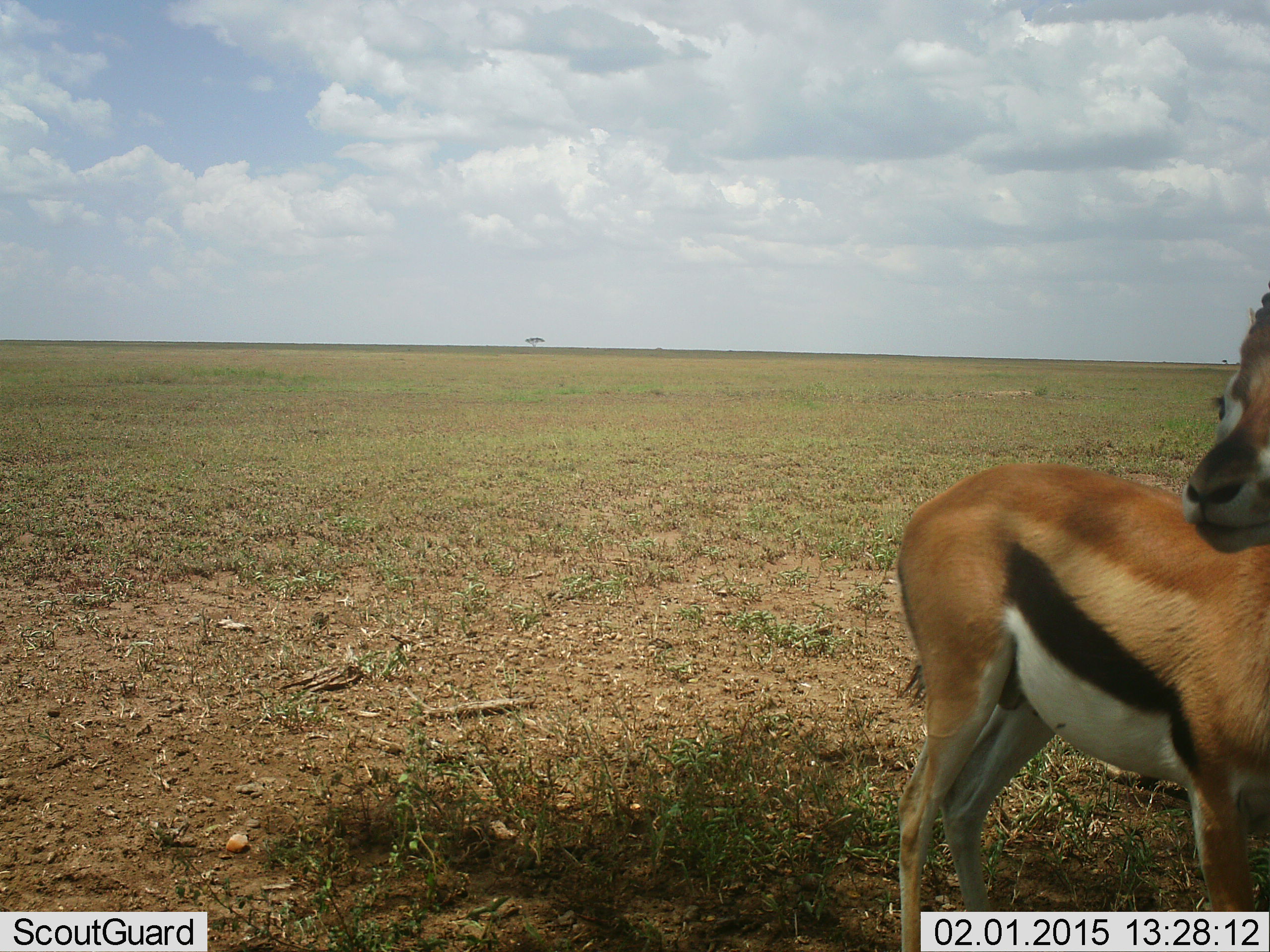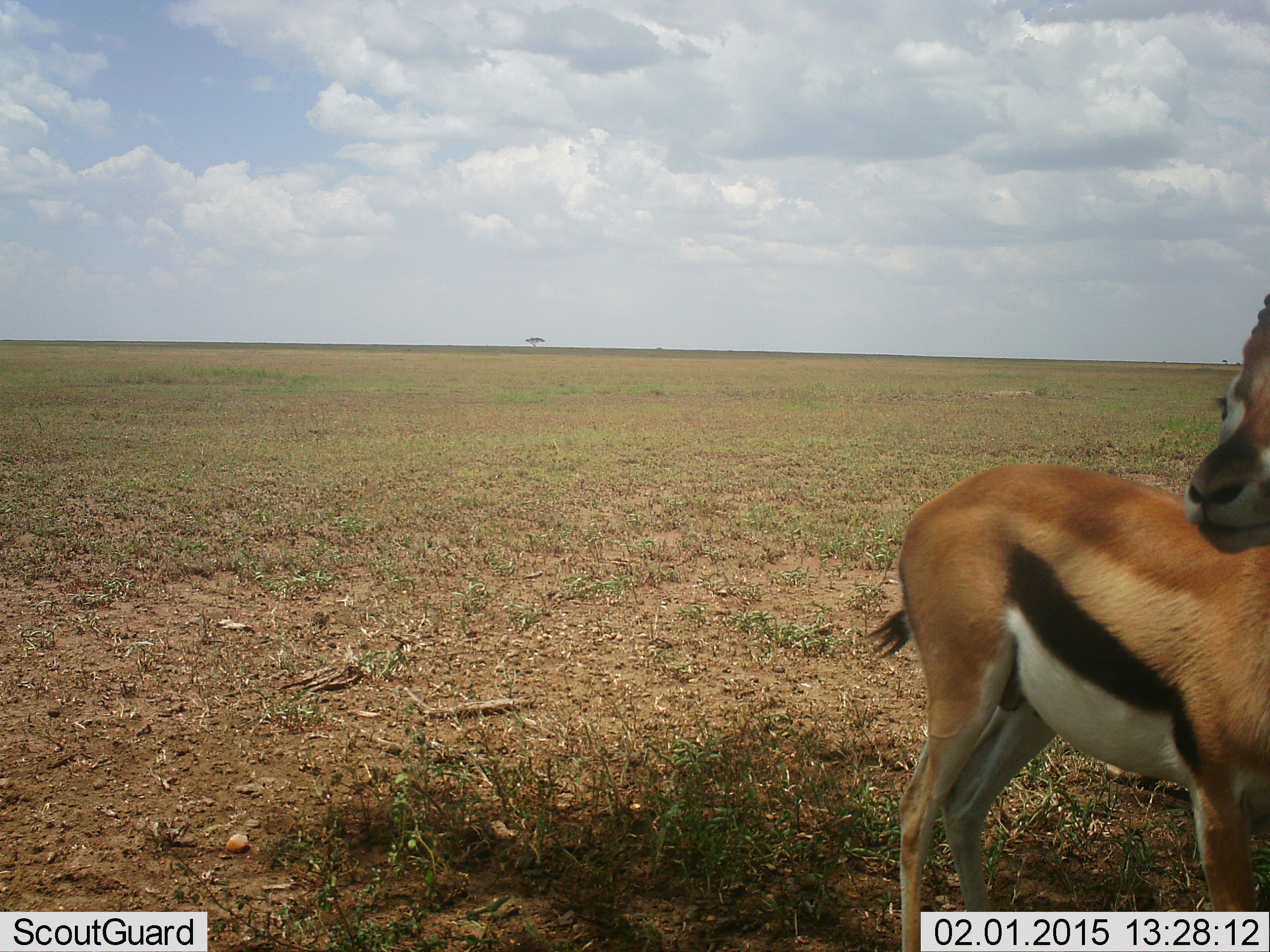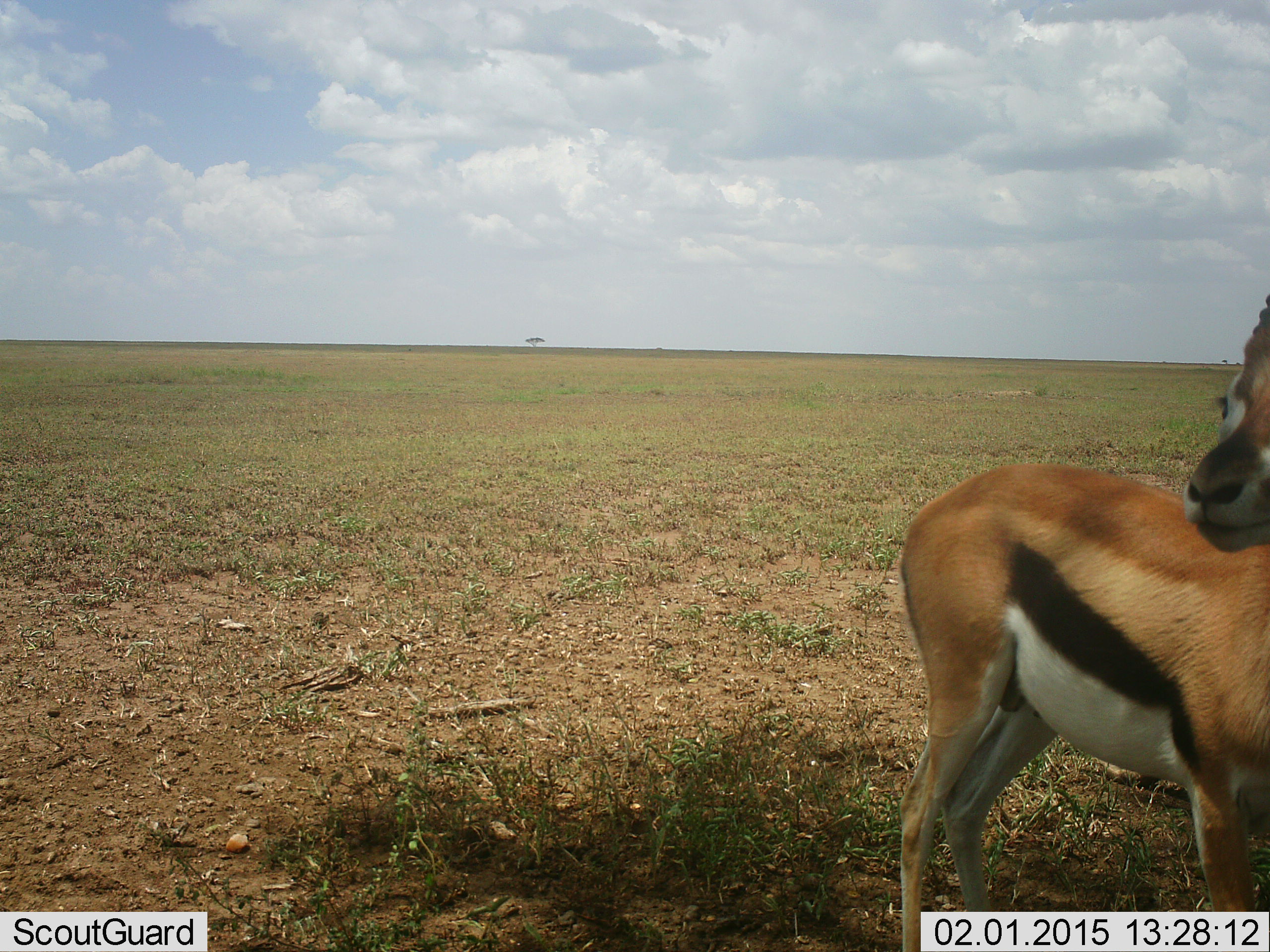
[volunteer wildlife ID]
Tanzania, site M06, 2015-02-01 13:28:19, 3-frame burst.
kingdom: Animalia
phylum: Chordata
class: Mammalia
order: Artiodactyla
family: Bovidae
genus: Eudorcas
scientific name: Eudorcas thomsonii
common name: thomson's gazelle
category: gazellethomsons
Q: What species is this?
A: Gazellethomsons (thomson's gazelle) (Eudorcas thomsonii).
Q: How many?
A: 1.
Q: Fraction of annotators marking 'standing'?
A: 100%.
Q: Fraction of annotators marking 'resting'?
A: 0%.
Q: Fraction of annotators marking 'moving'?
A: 10%.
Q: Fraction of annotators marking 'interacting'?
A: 0%.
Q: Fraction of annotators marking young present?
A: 0%.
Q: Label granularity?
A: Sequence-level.